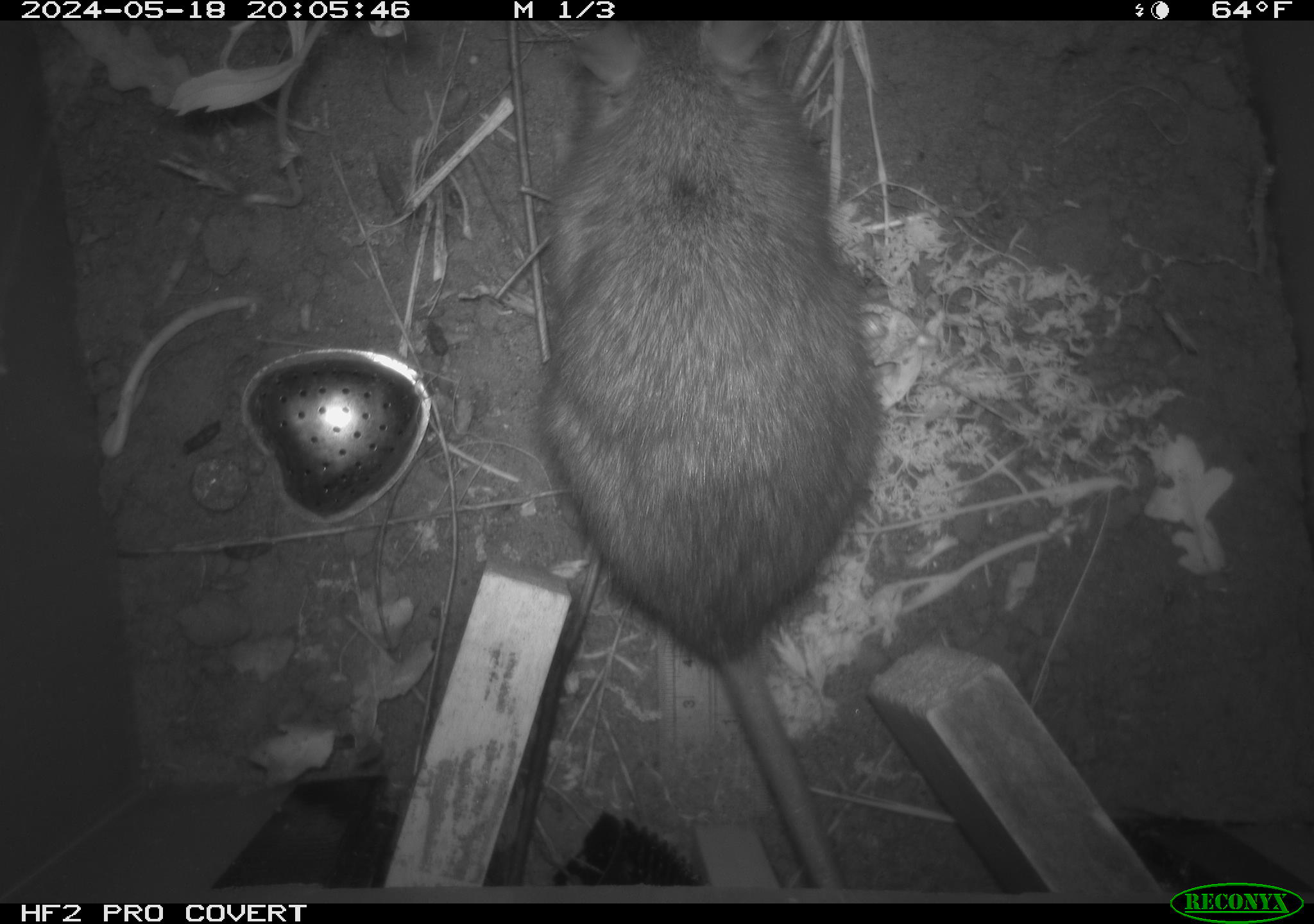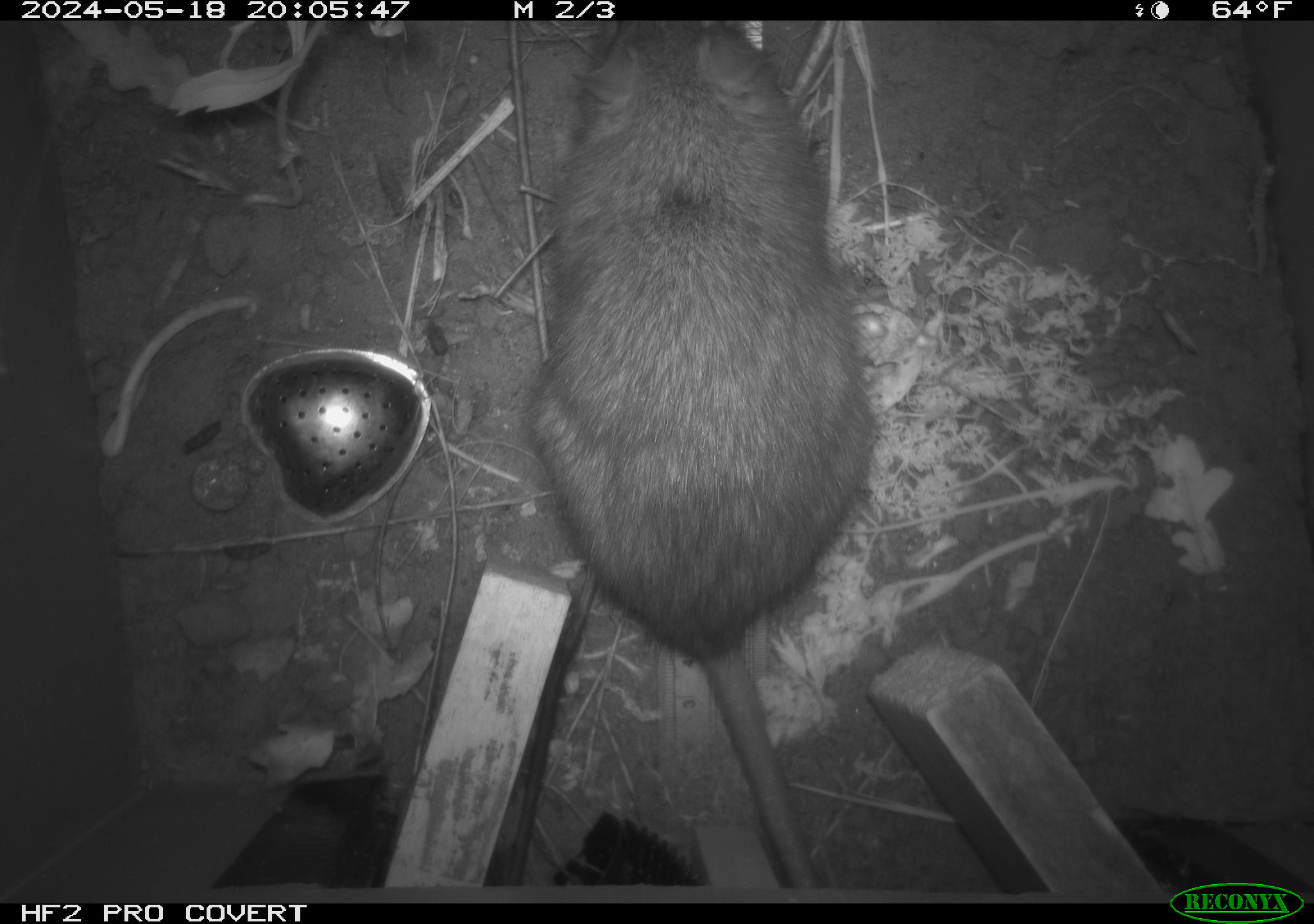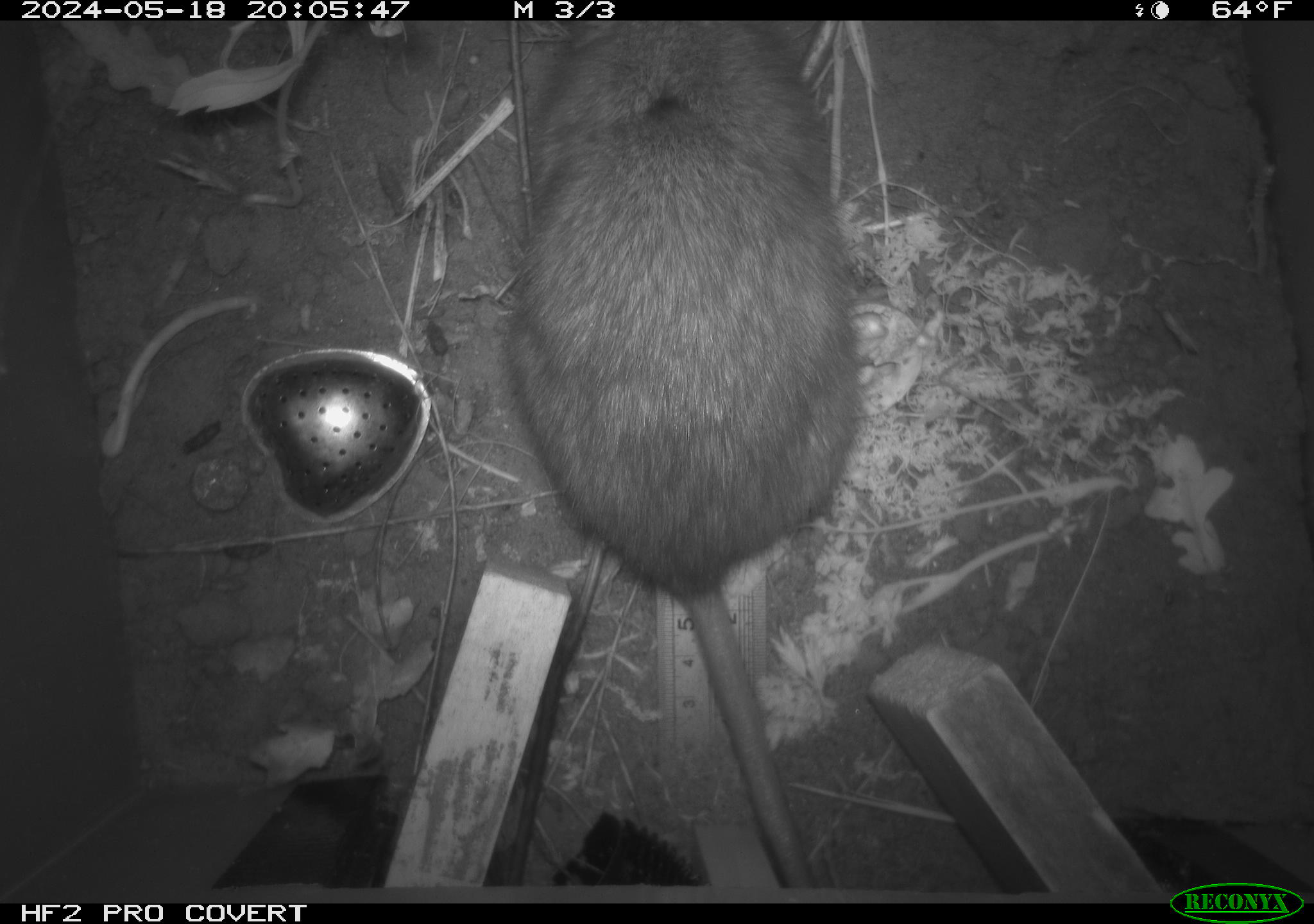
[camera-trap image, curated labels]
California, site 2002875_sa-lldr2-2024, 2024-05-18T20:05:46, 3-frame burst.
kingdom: Animalia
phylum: Chordata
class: Mammalia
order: Rodentia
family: Muridae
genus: Rattus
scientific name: Rattus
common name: rat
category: rattus species